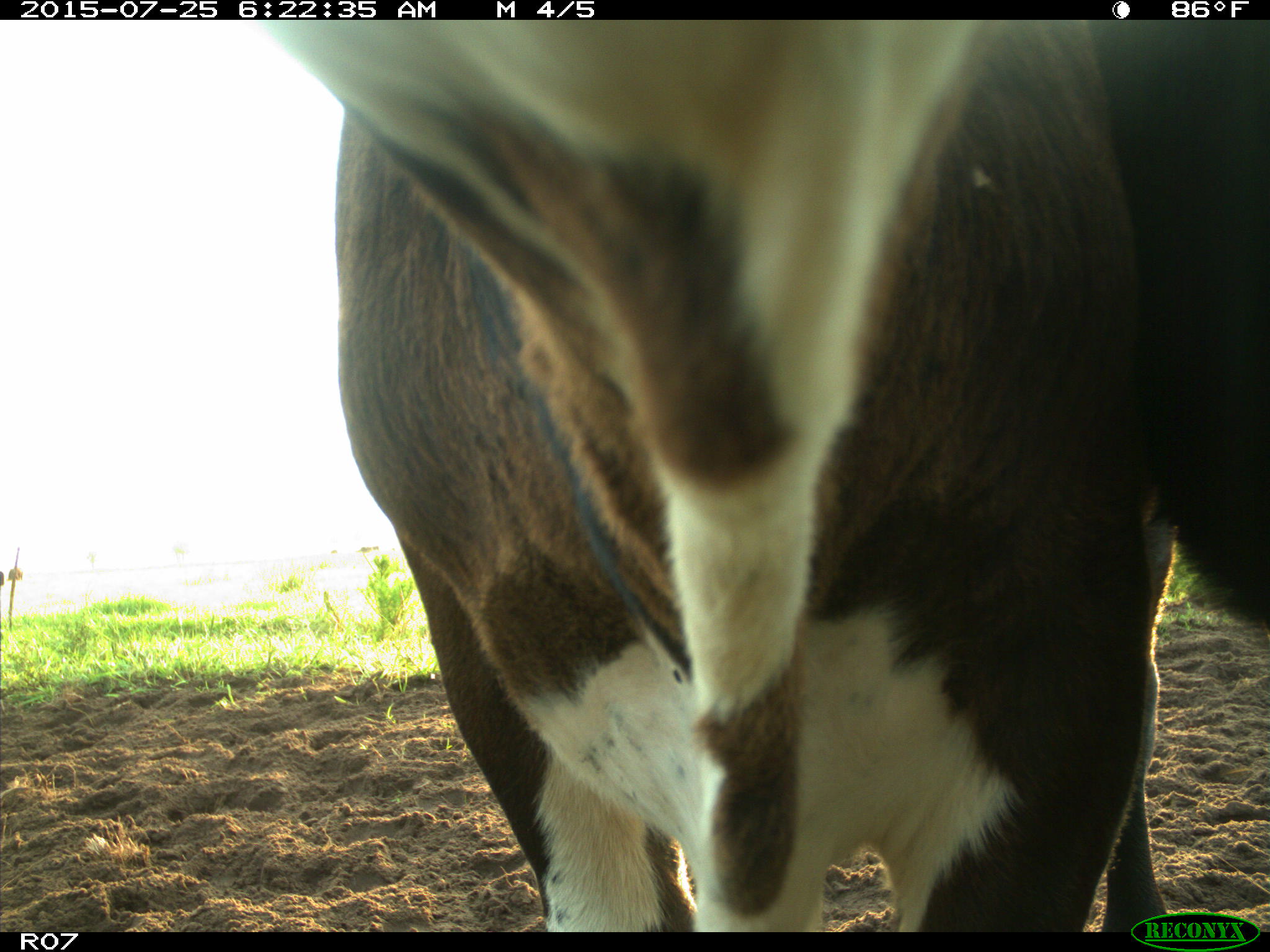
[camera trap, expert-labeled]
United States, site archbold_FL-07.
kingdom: Animalia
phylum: Chordata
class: Mammalia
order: Artiodactyla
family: Bovidae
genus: Bos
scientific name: Bos taurus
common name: domestic cow